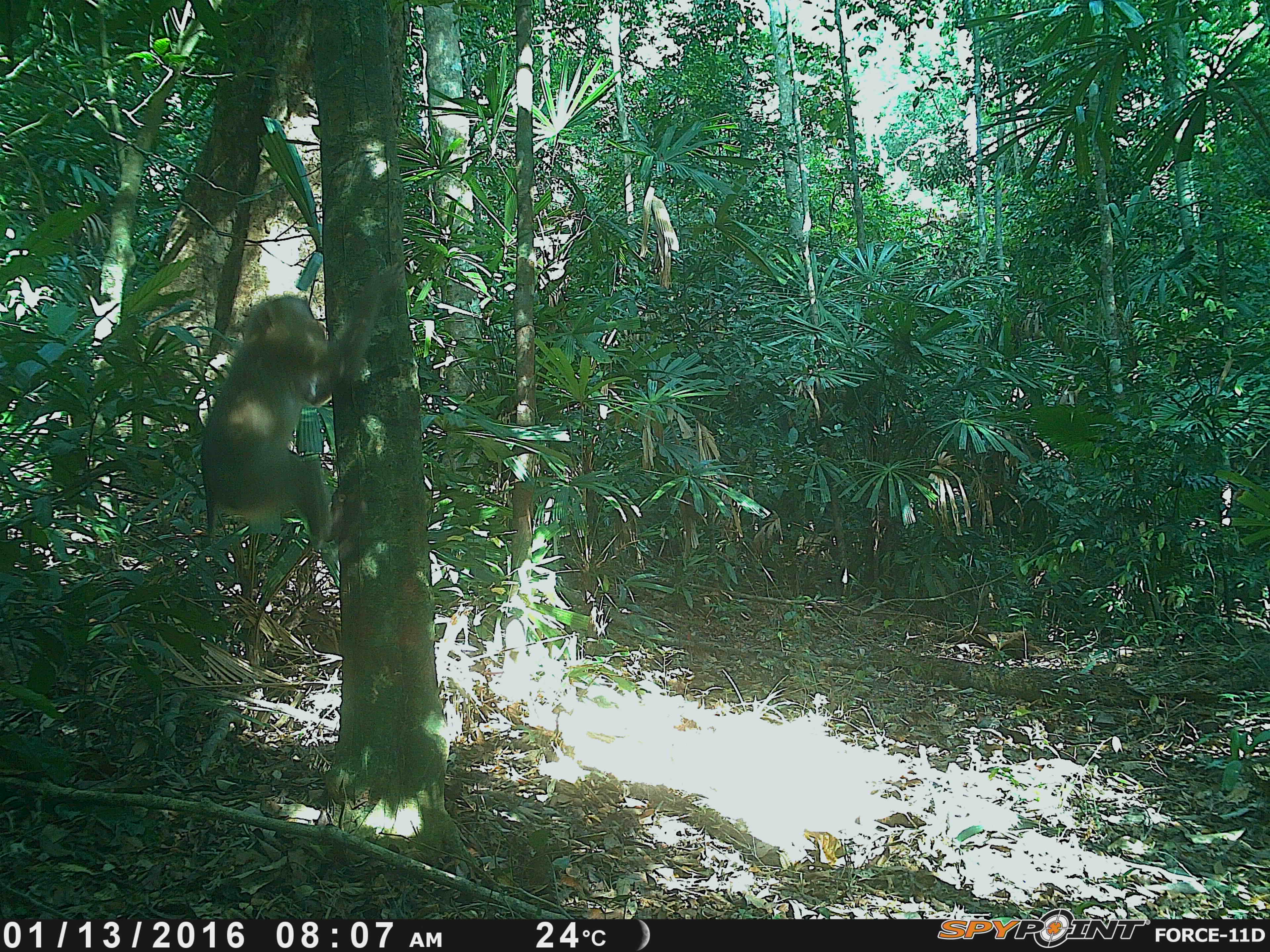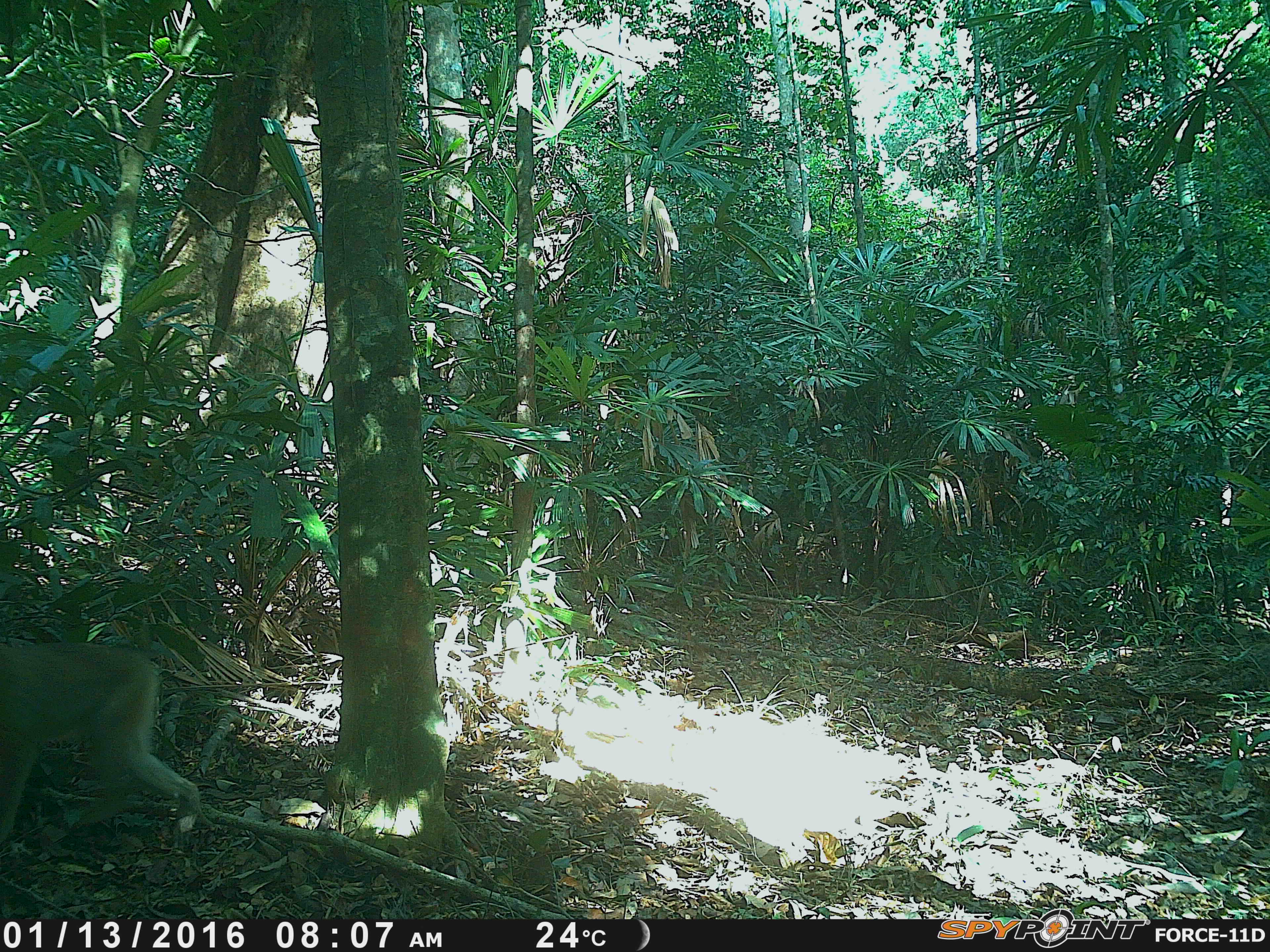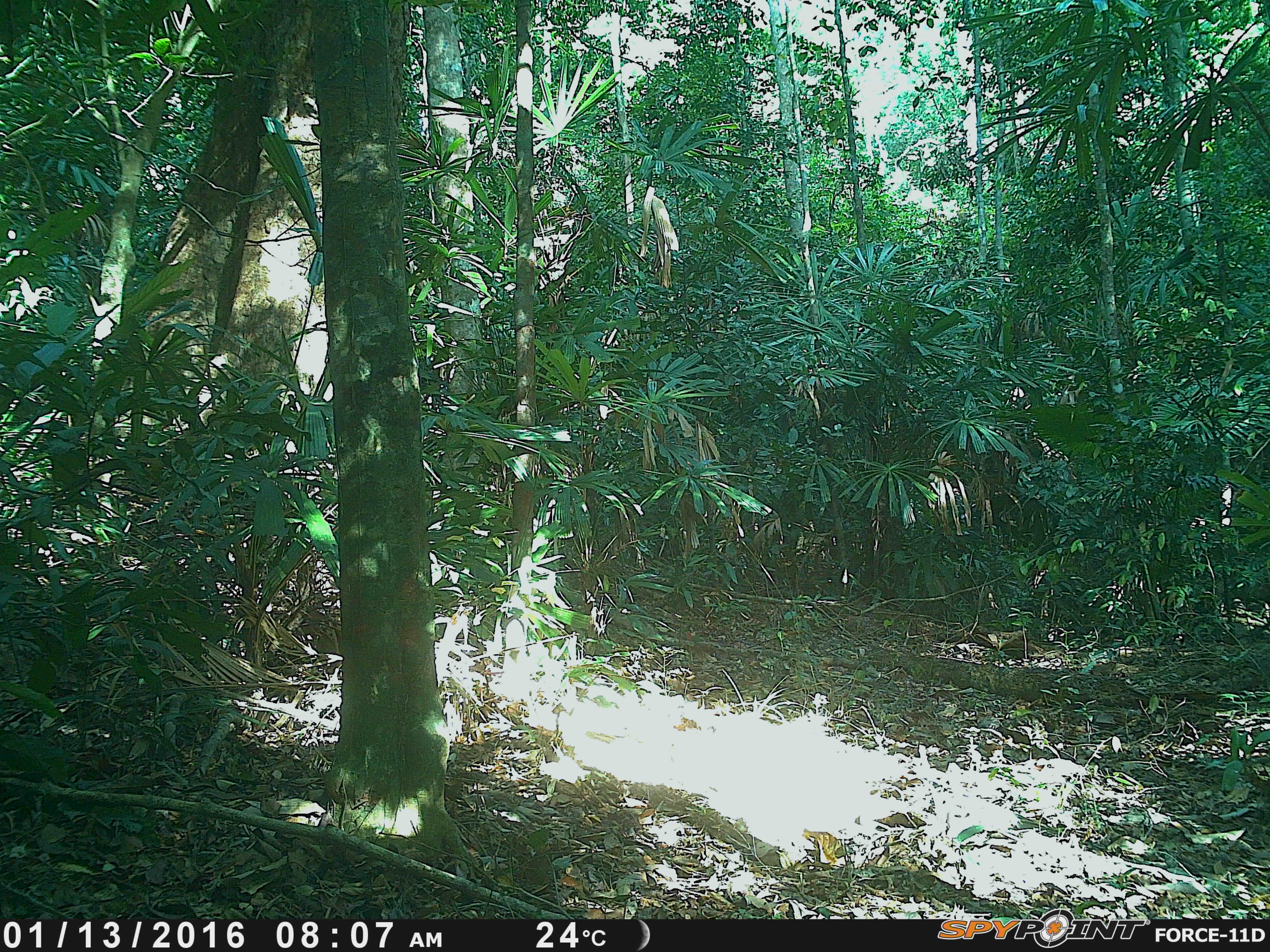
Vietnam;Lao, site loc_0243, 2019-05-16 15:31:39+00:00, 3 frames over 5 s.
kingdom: Animalia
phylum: Chordata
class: Mammalia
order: Primates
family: Cercopithecidae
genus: Macaca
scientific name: Macaca nemestrina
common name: pig-tailed macaque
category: pig tailed macaque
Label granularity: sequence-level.